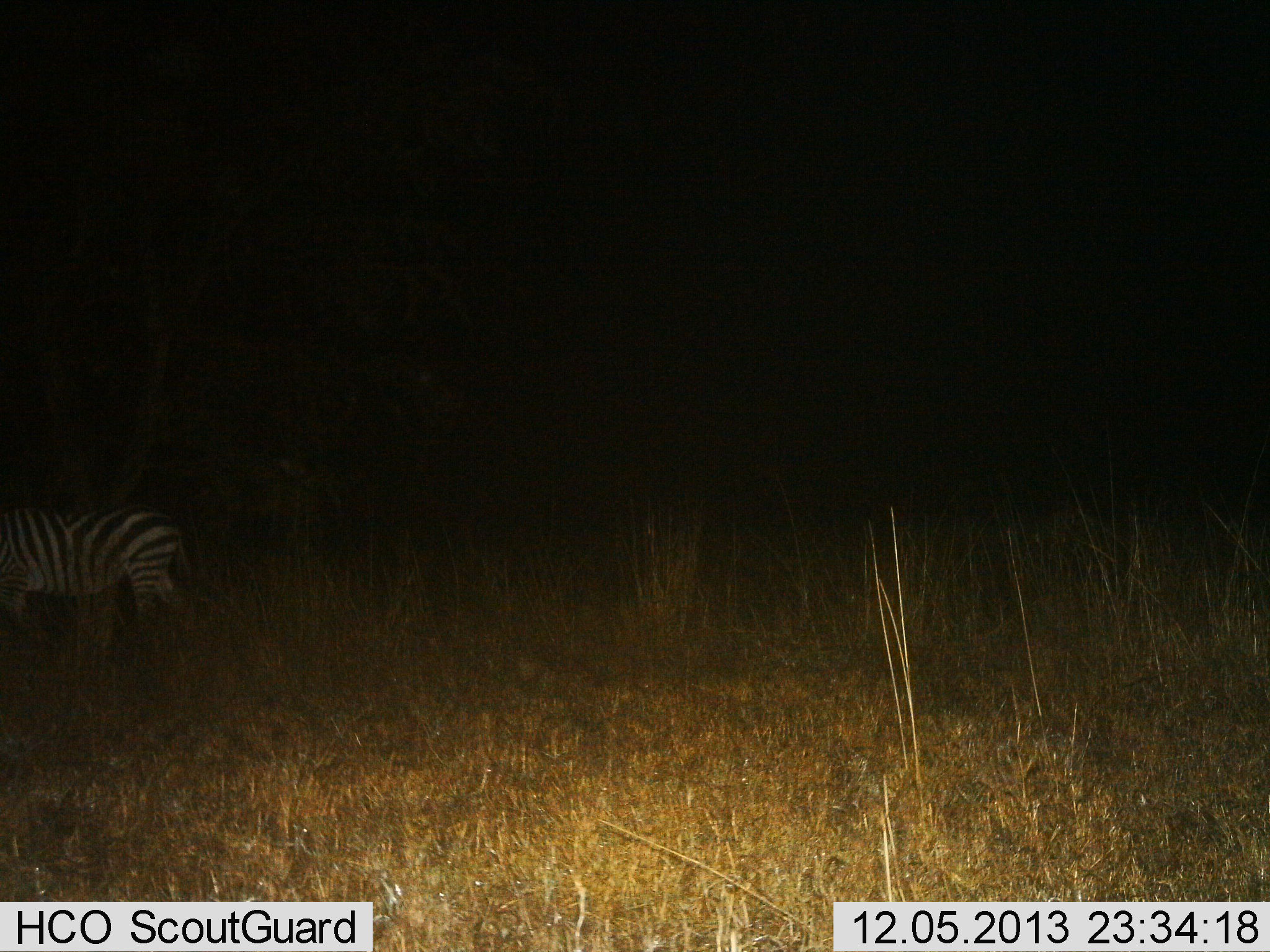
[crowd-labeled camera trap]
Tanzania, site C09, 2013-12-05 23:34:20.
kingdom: Animalia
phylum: Chordata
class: Mammalia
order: Perissodactyla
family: Equidae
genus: Equus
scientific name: Equus quagga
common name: plains zebra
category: zebra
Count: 1.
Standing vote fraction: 70%.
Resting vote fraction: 0%.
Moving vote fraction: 40%.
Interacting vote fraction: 0%.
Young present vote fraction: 0%.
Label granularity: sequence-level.